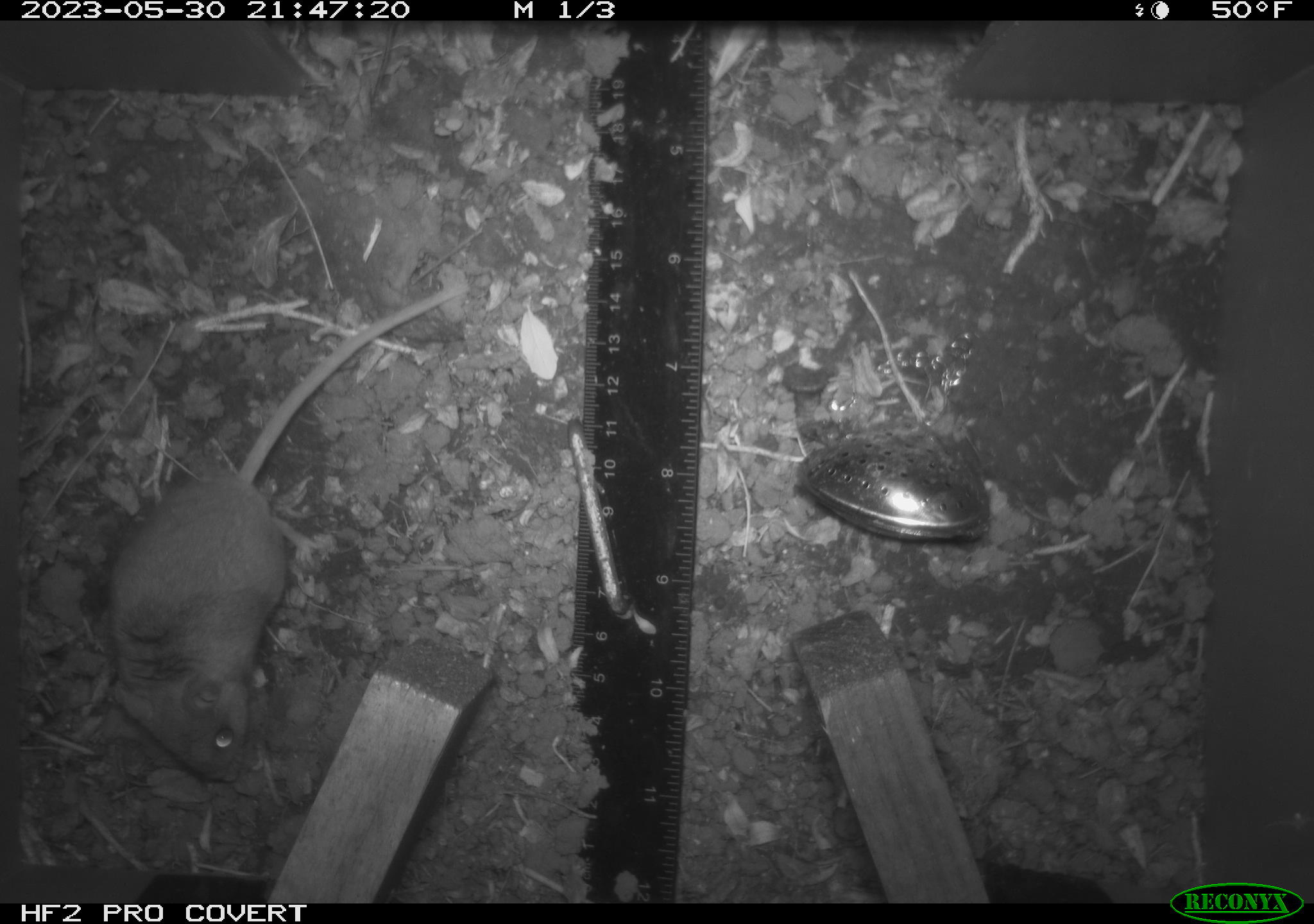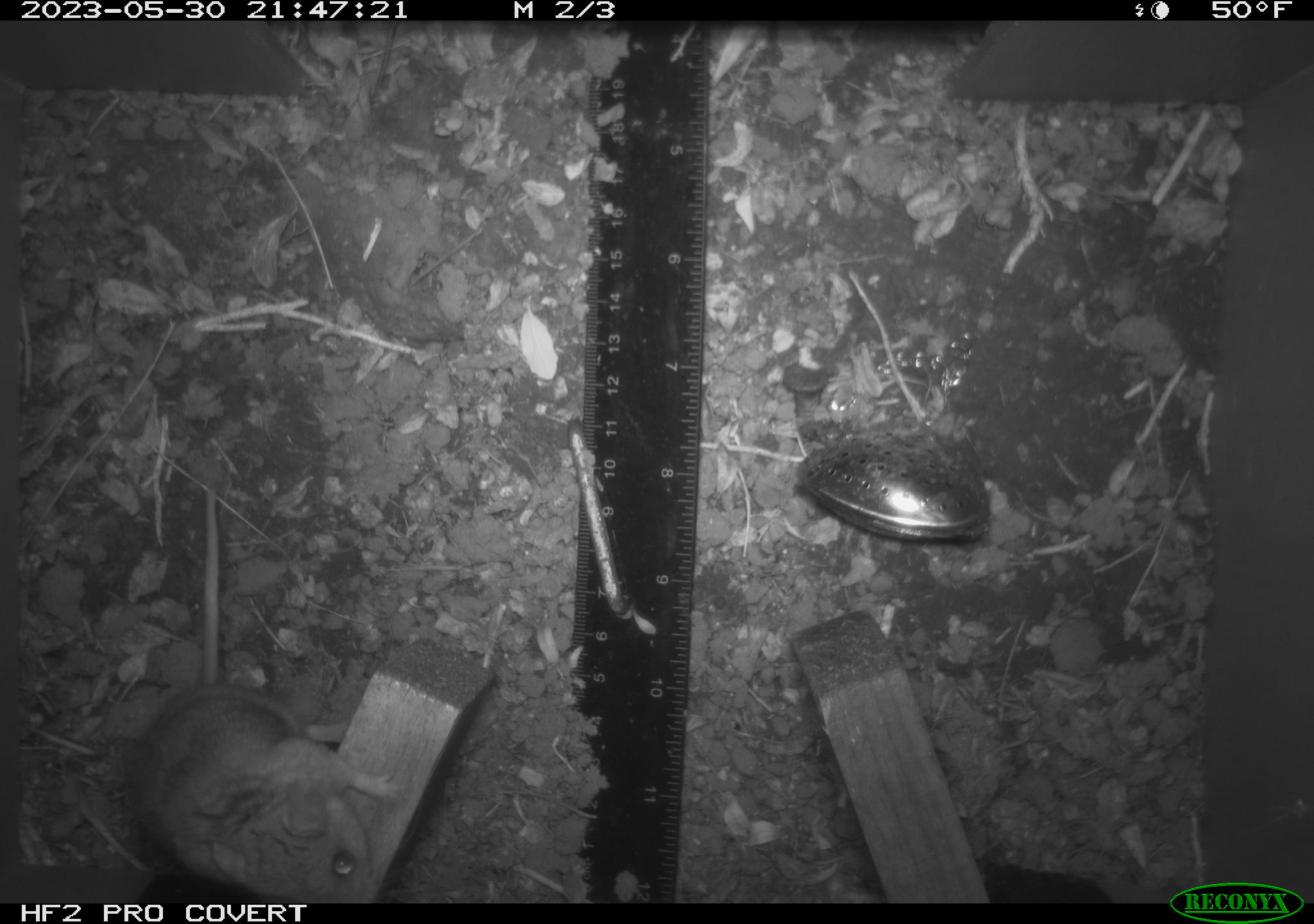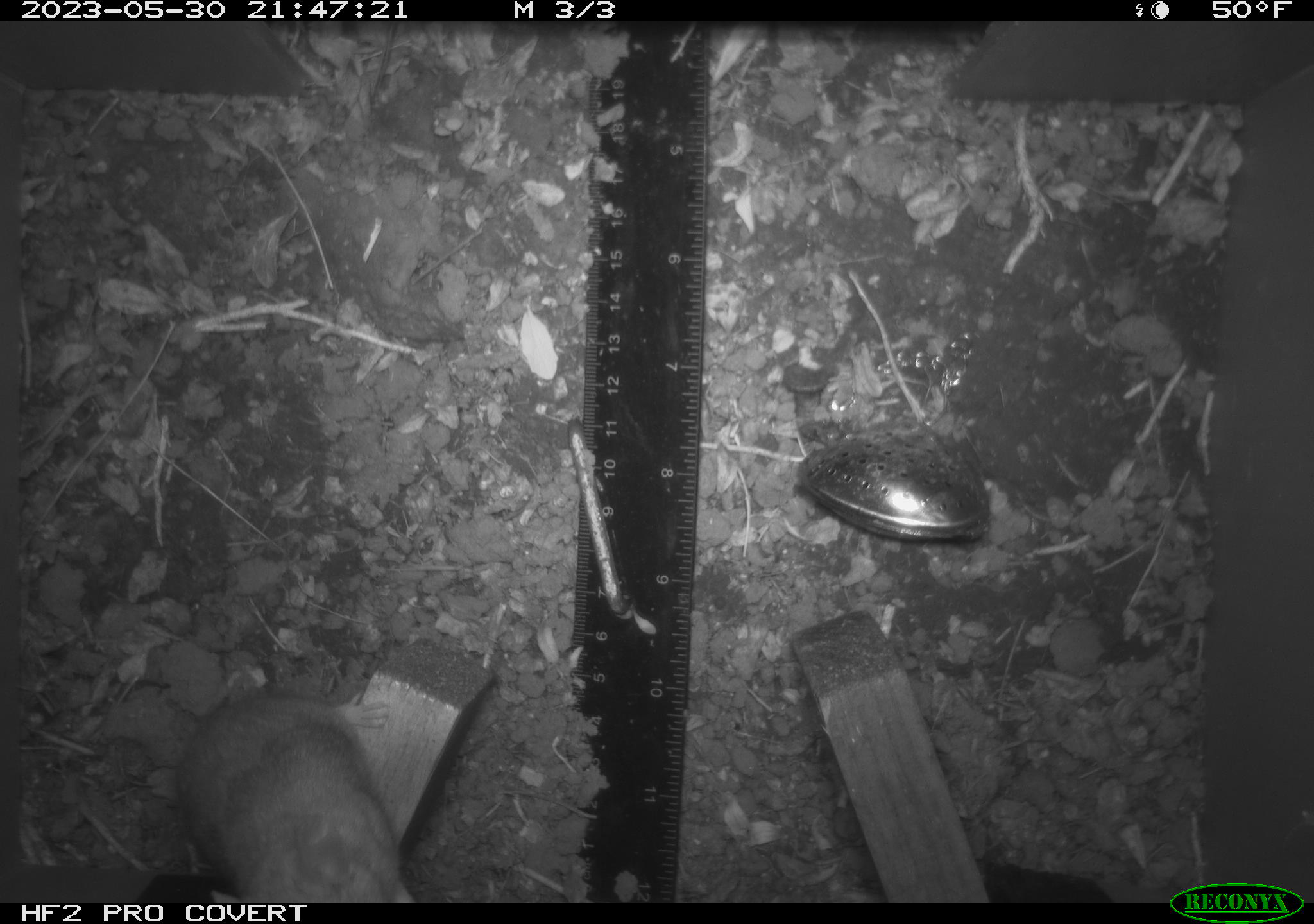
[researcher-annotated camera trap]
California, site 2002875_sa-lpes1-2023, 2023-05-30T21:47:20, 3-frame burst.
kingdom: Animalia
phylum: Chordata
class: Mammalia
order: Rodentia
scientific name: Rodentia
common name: mouse species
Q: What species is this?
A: Mouse species (Rodentia).